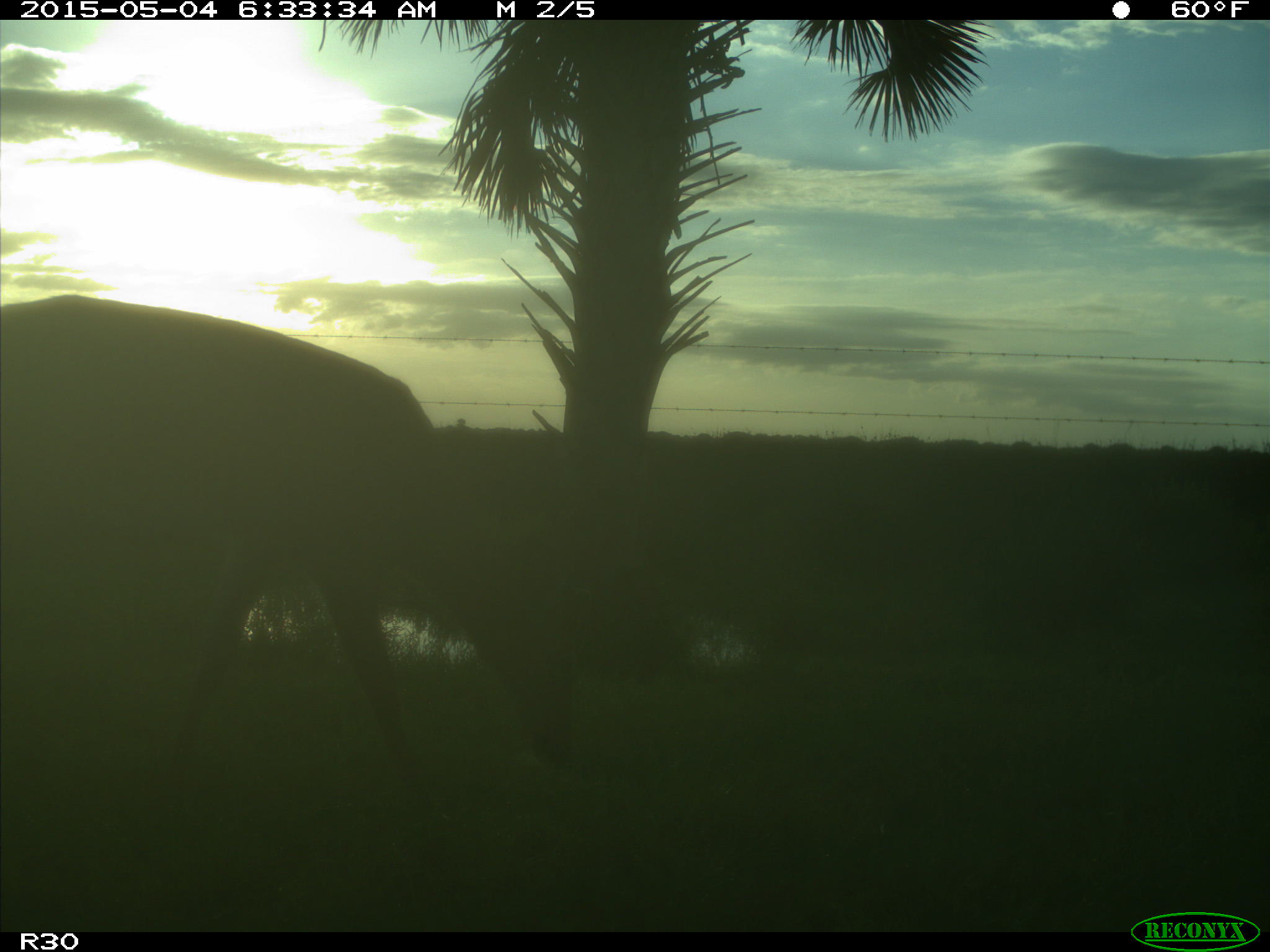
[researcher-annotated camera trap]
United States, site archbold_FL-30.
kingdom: Animalia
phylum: Chordata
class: Mammalia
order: Artiodactyla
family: Cervidae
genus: Odocoileus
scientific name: Odocoileus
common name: deer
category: unidentified deer